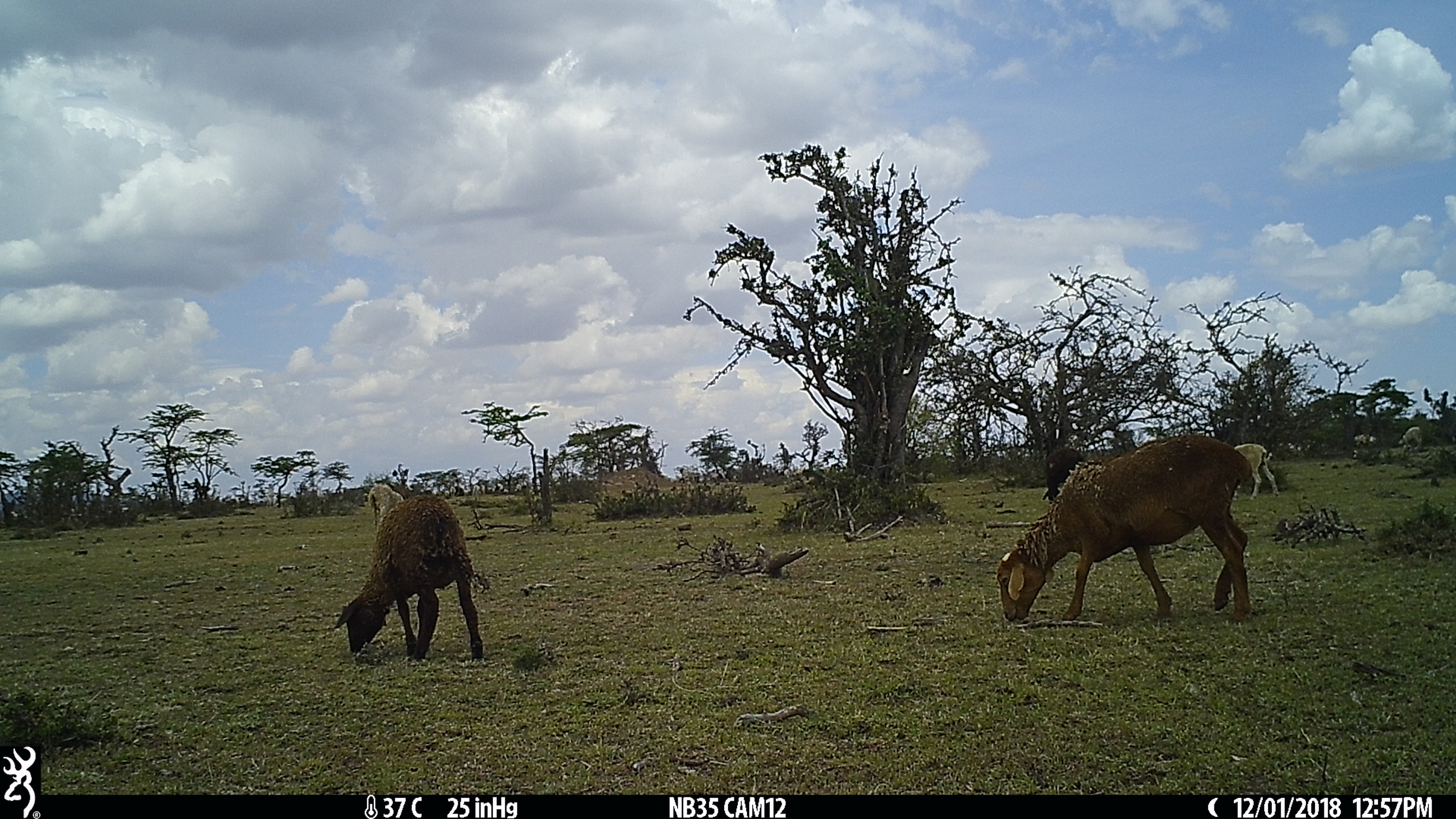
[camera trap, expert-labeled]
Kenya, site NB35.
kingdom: Animalia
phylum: Chordata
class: Mammalia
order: Artiodactyla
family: Bovidae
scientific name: Bovidae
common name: sheep or goat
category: shoat